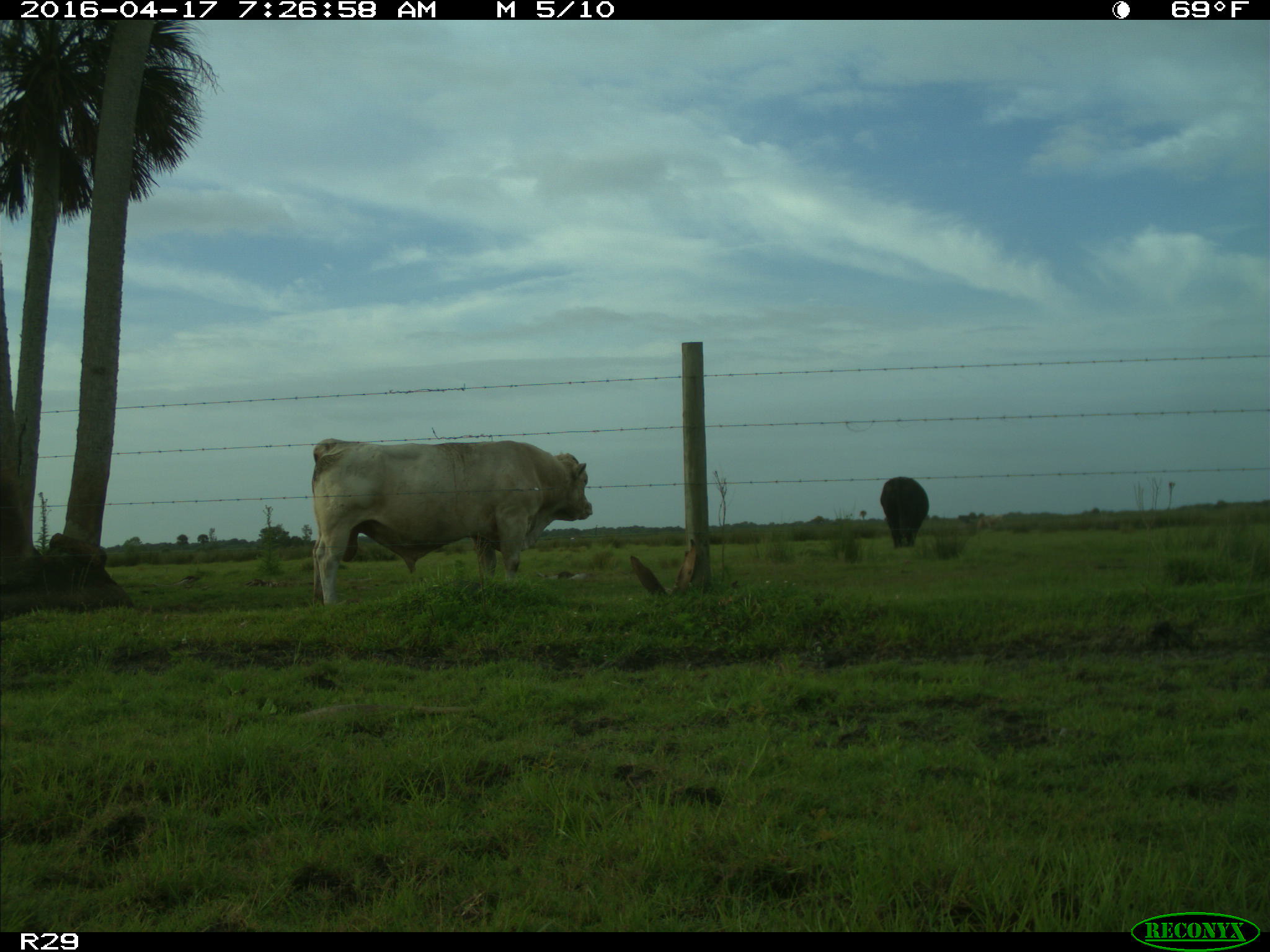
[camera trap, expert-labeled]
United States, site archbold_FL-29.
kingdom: Animalia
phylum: Chordata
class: Mammalia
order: Artiodactyla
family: Bovidae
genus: Bos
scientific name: Bos taurus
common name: domestic cow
Bos taurus (domestic cow).